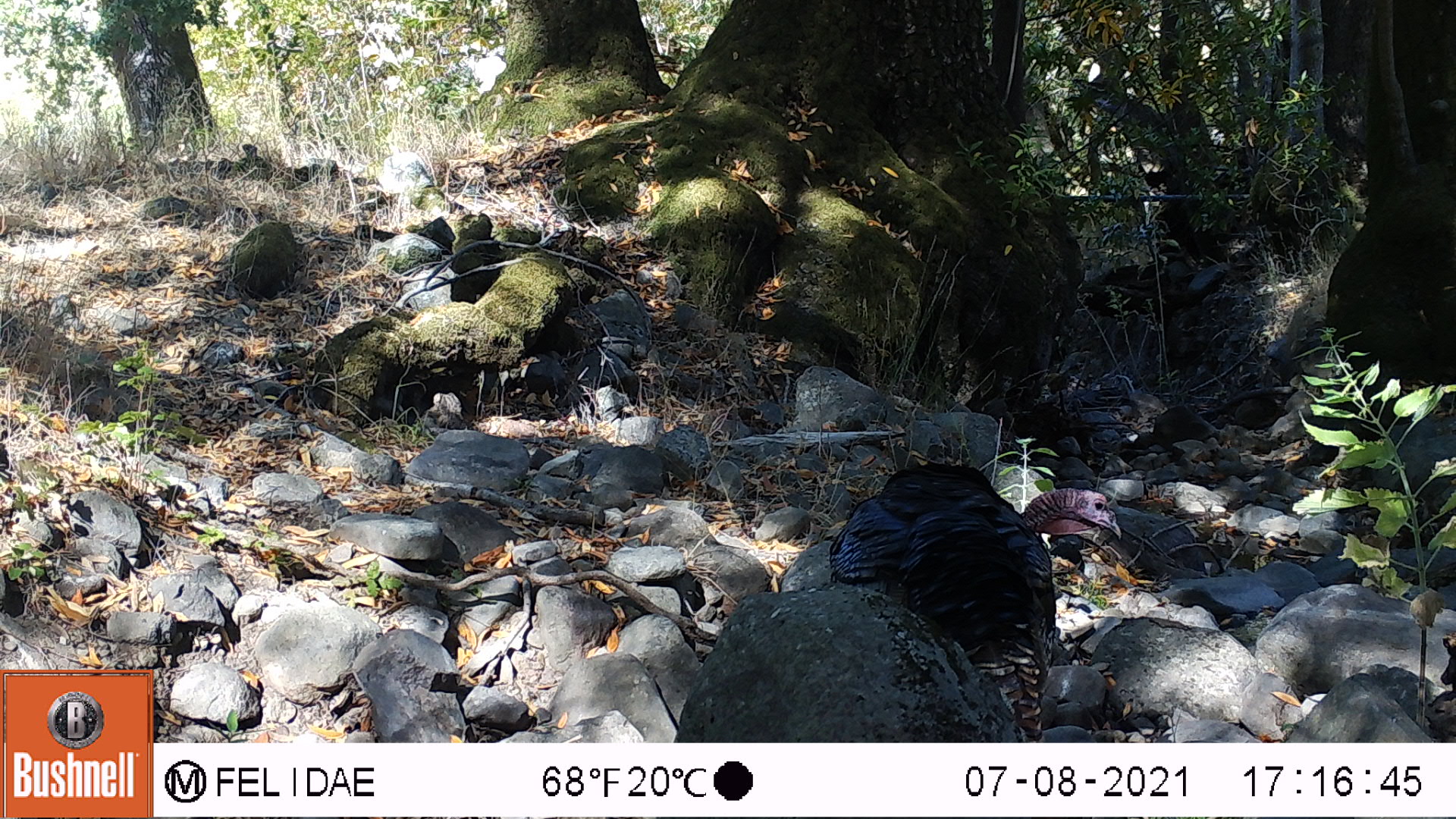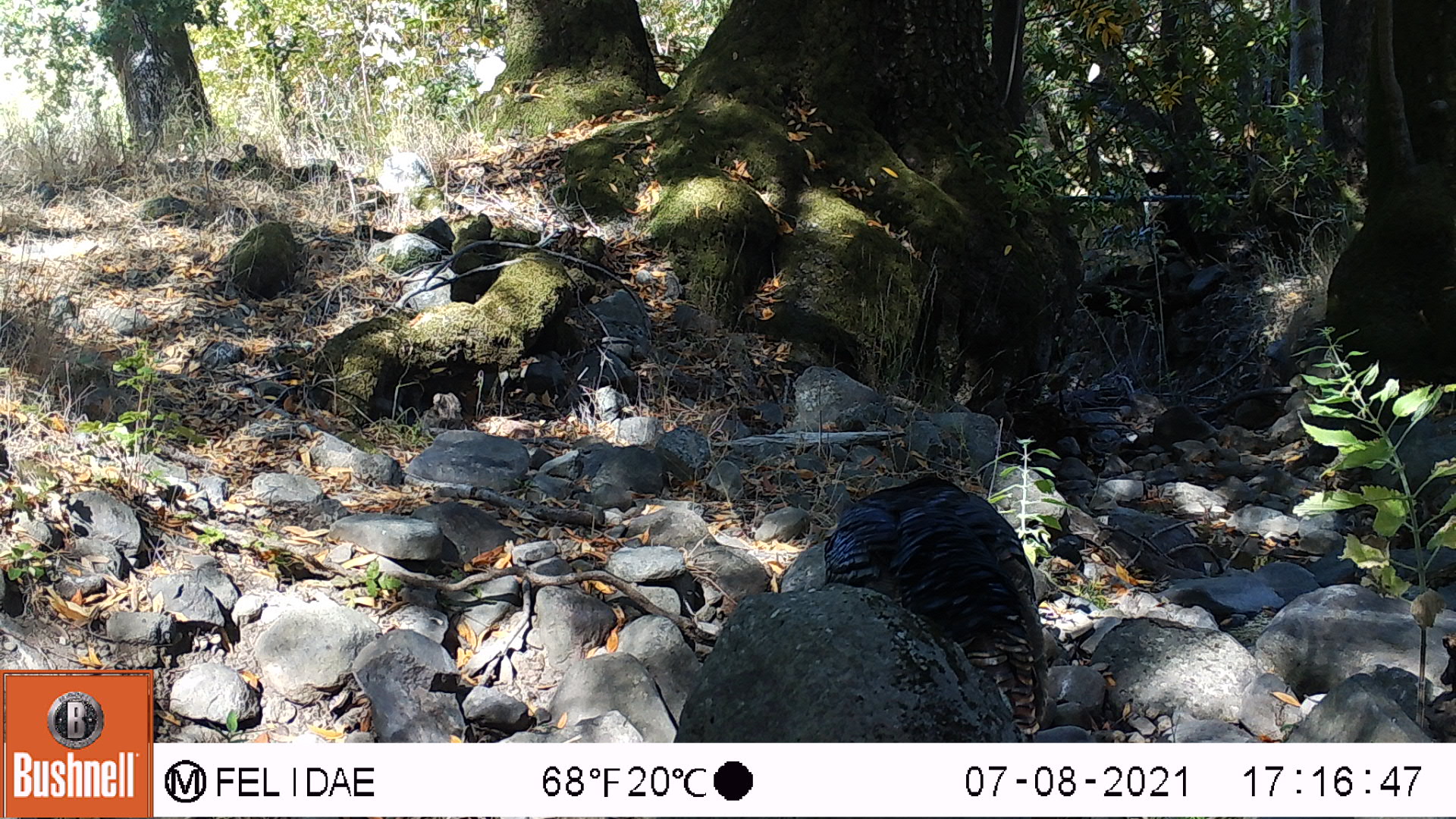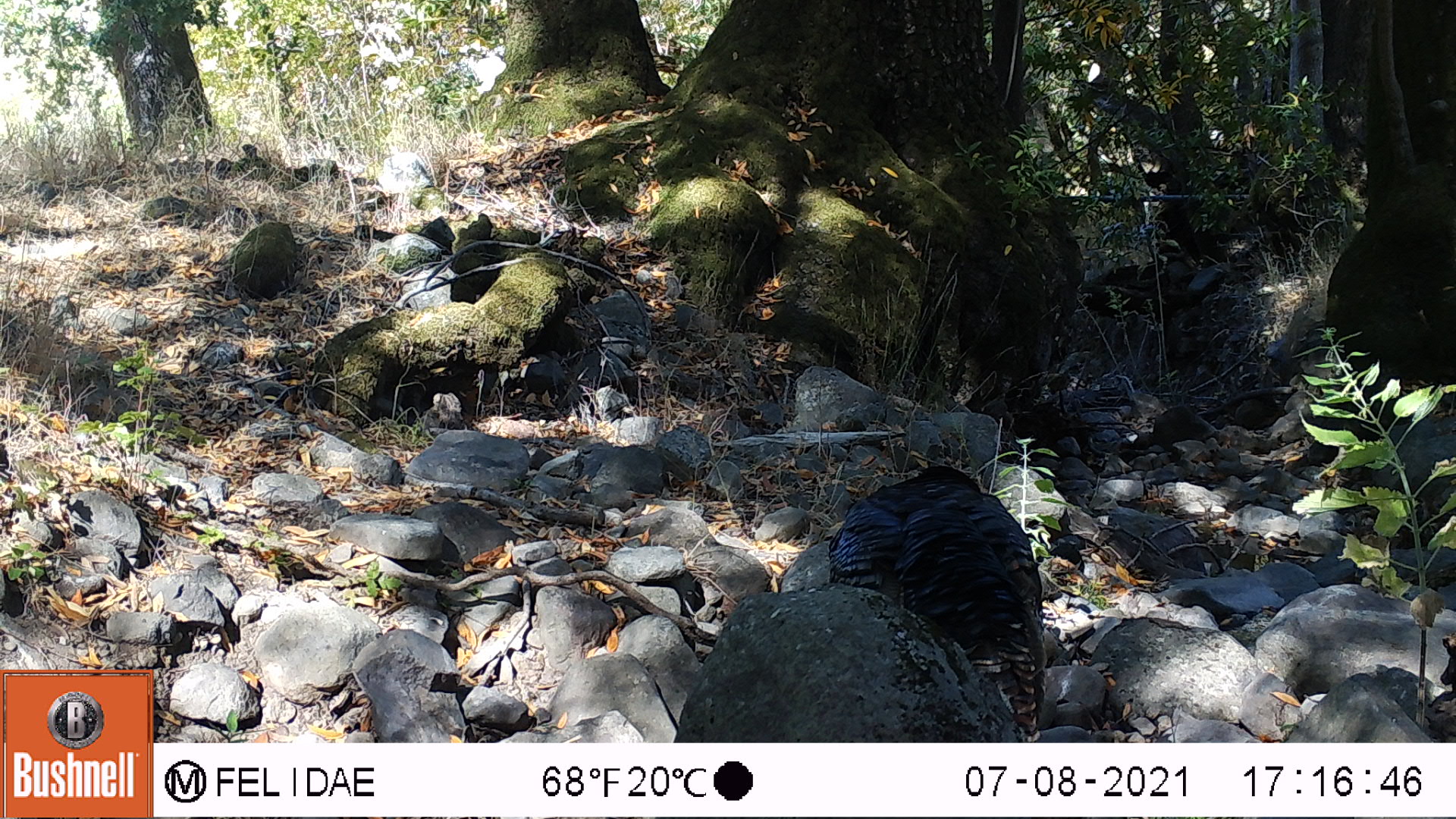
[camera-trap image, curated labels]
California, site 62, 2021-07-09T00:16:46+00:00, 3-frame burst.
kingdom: Animalia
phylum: Chordata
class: Aves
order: Galliformes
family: Phasianidae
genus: Meleagris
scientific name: Meleagris gallopavo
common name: turkey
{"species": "turkey (Meleagris gallopavo)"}